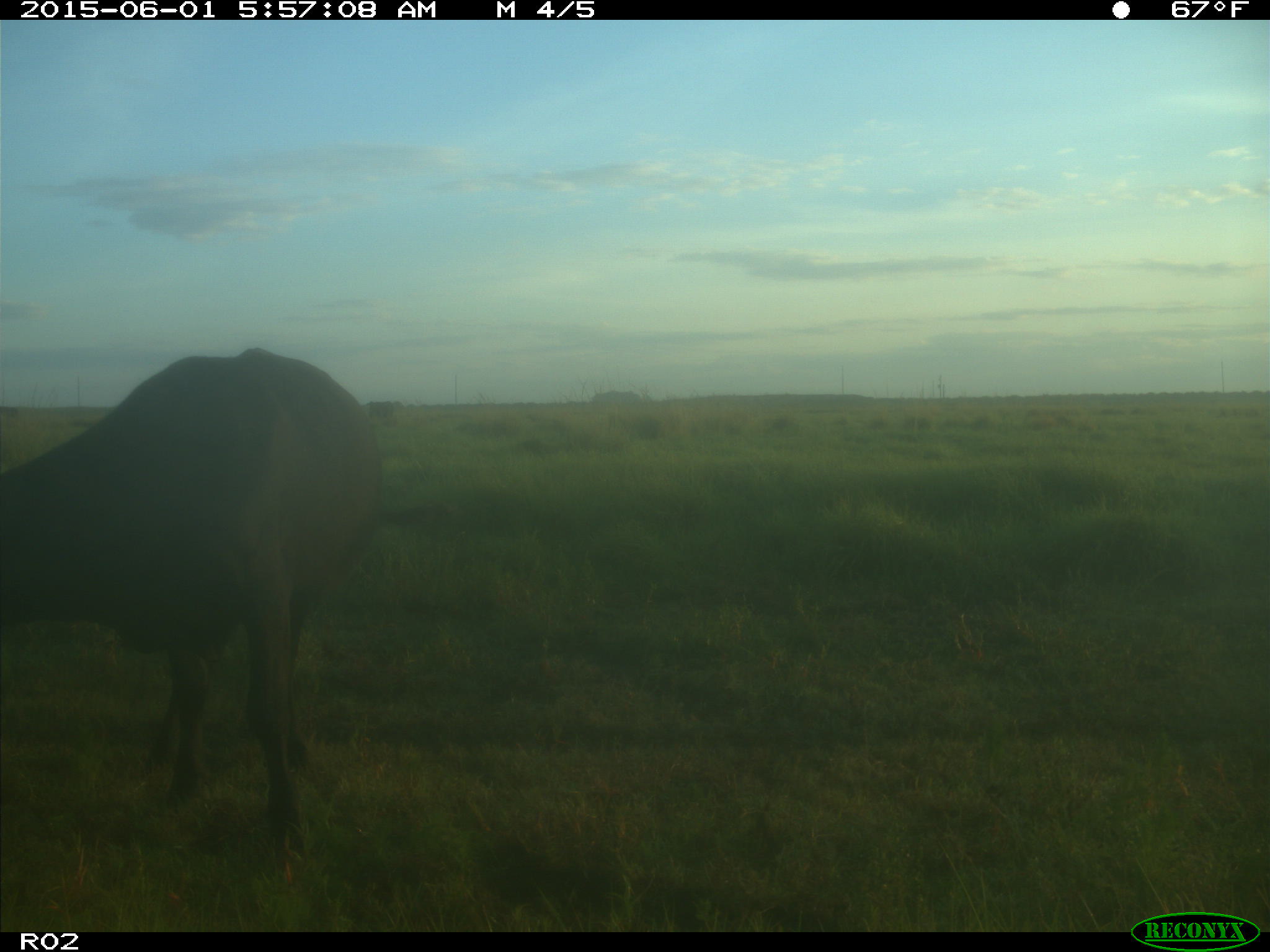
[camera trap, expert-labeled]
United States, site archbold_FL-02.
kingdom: Animalia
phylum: Chordata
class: Mammalia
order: Artiodactyla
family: Bovidae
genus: Bos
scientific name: Bos taurus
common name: domestic cow